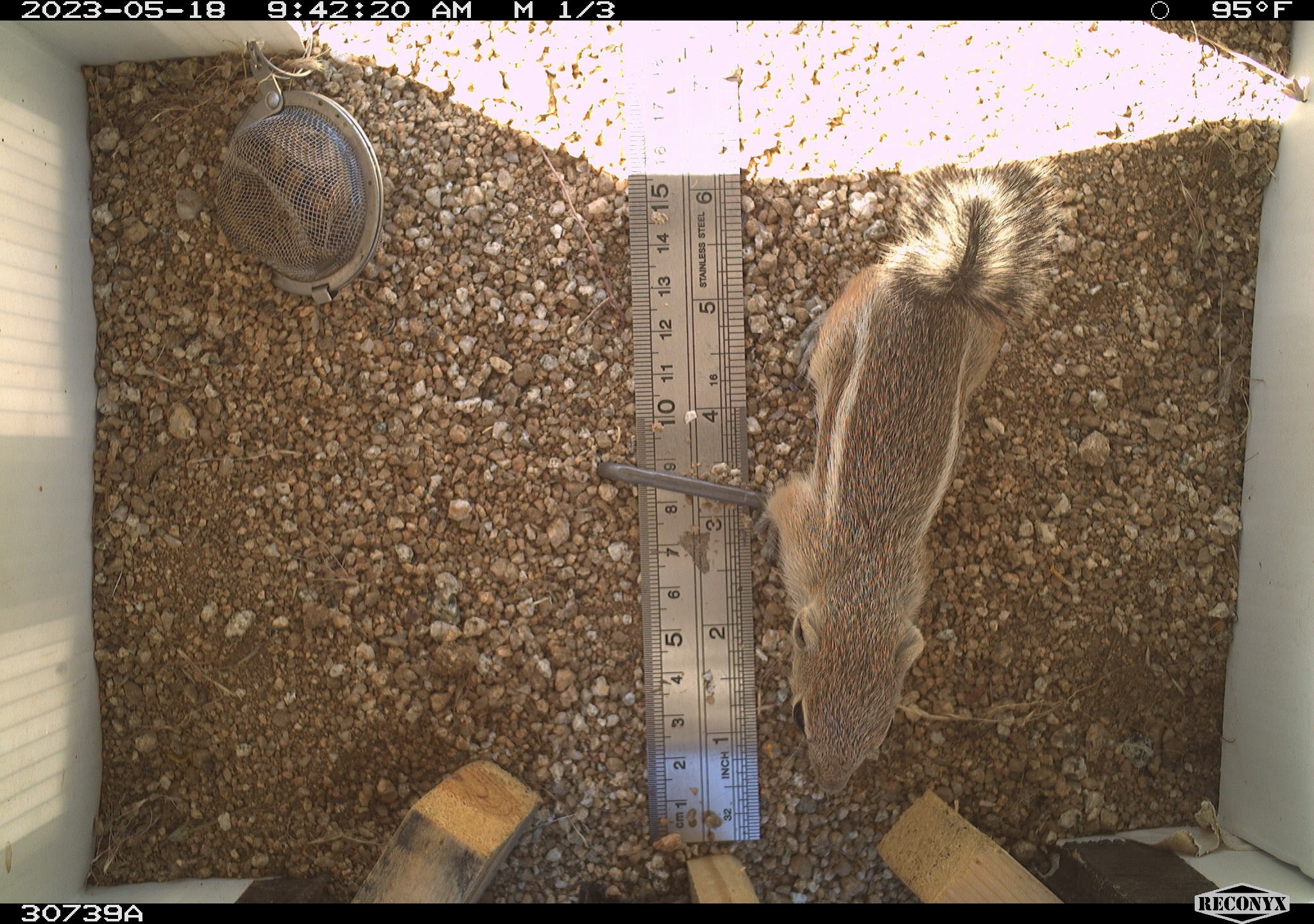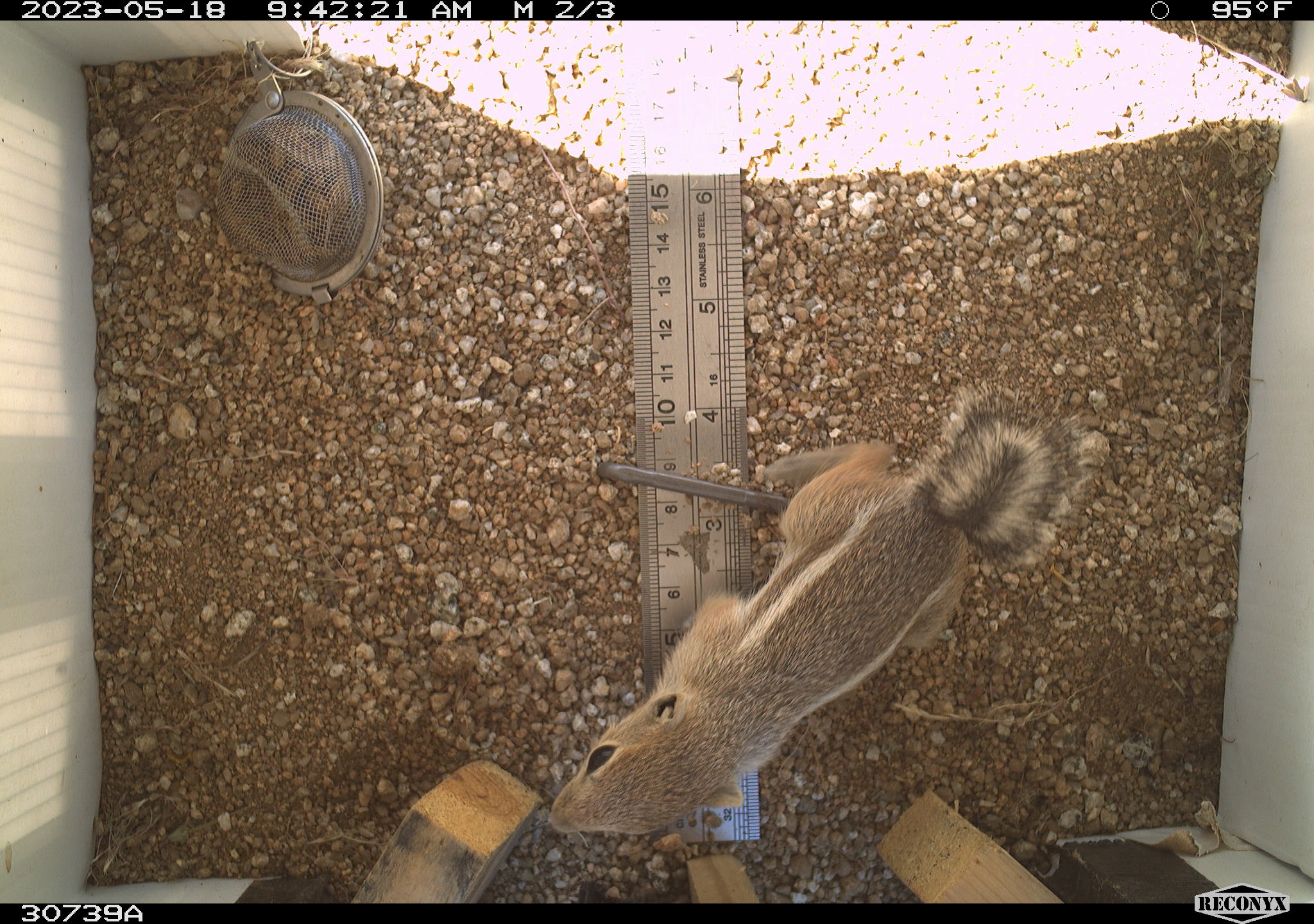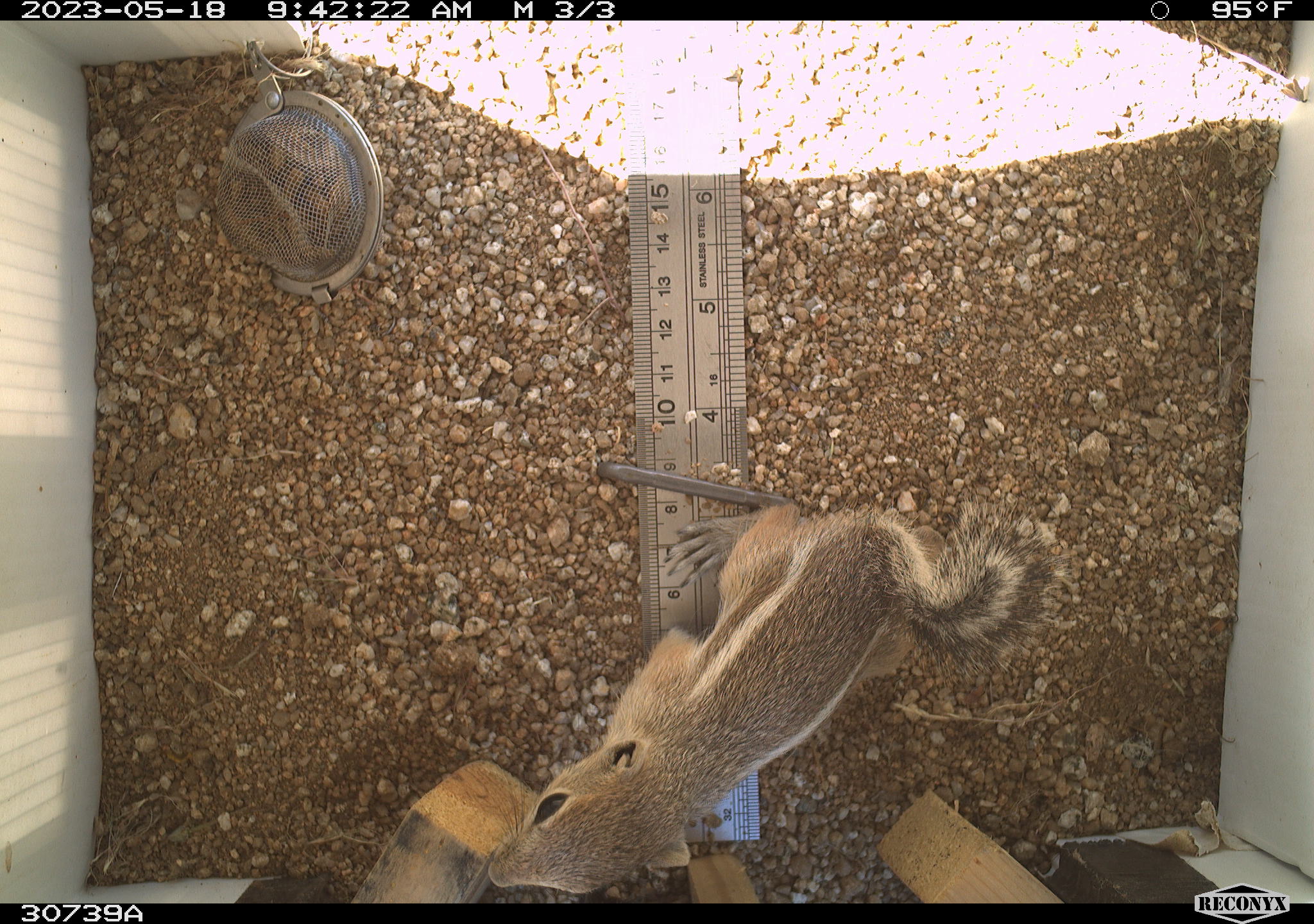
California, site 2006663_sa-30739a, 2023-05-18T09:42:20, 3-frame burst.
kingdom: Animalia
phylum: Chordata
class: Mammalia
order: Rodentia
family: Sciuridae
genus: Ammospermophilus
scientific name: Ammospermophilus leucurus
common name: white-tailed antelope squirrel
White-tailed antelope squirrel (Ammospermophilus leucurus).